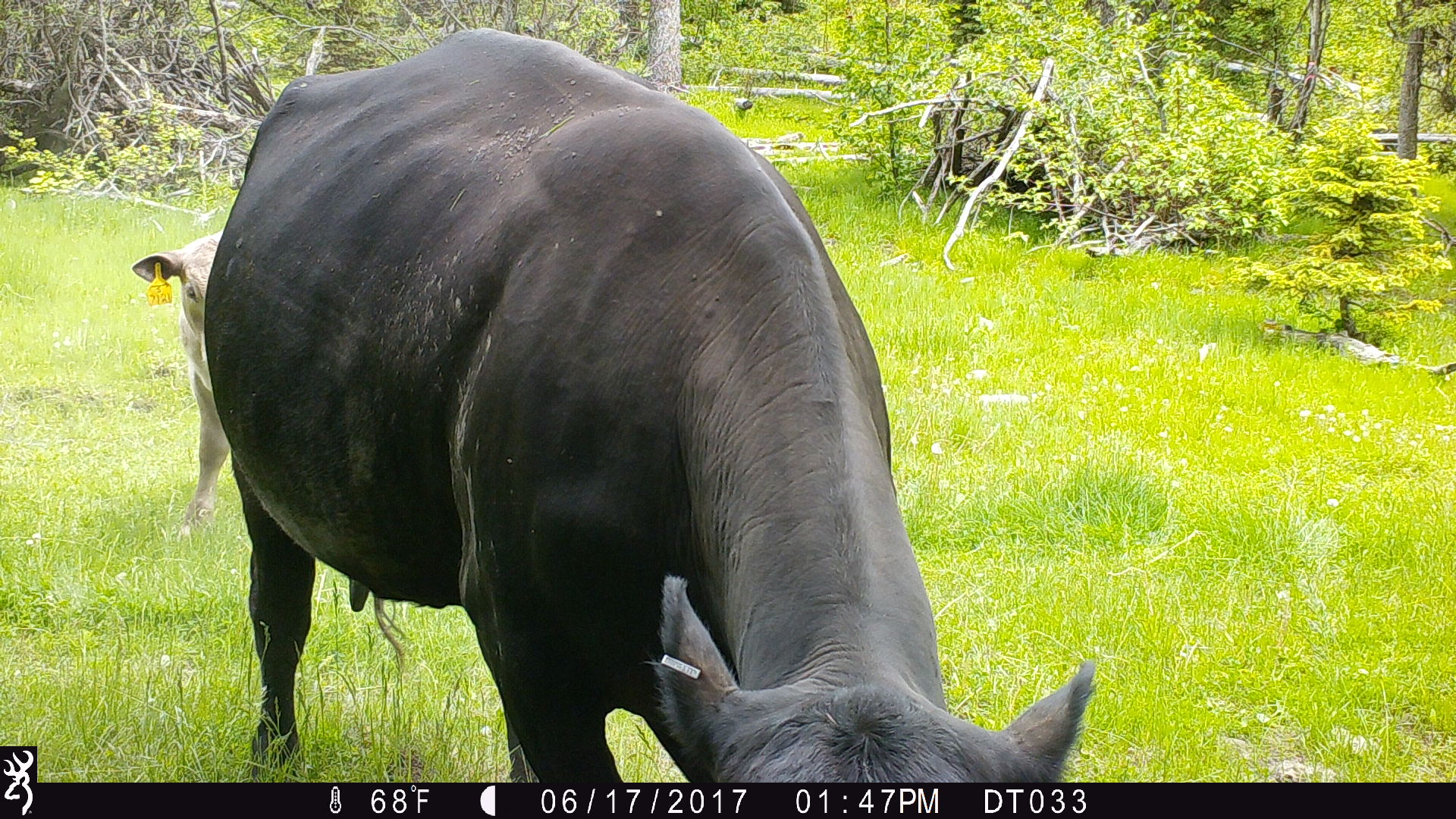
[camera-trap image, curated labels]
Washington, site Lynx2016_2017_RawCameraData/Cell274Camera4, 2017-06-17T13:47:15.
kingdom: Animalia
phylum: Chordata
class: Mammalia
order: Artiodactyla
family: Bovidae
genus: Bos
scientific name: Bos taurus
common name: domestic cattle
Domestic cattle (Bos taurus). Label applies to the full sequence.